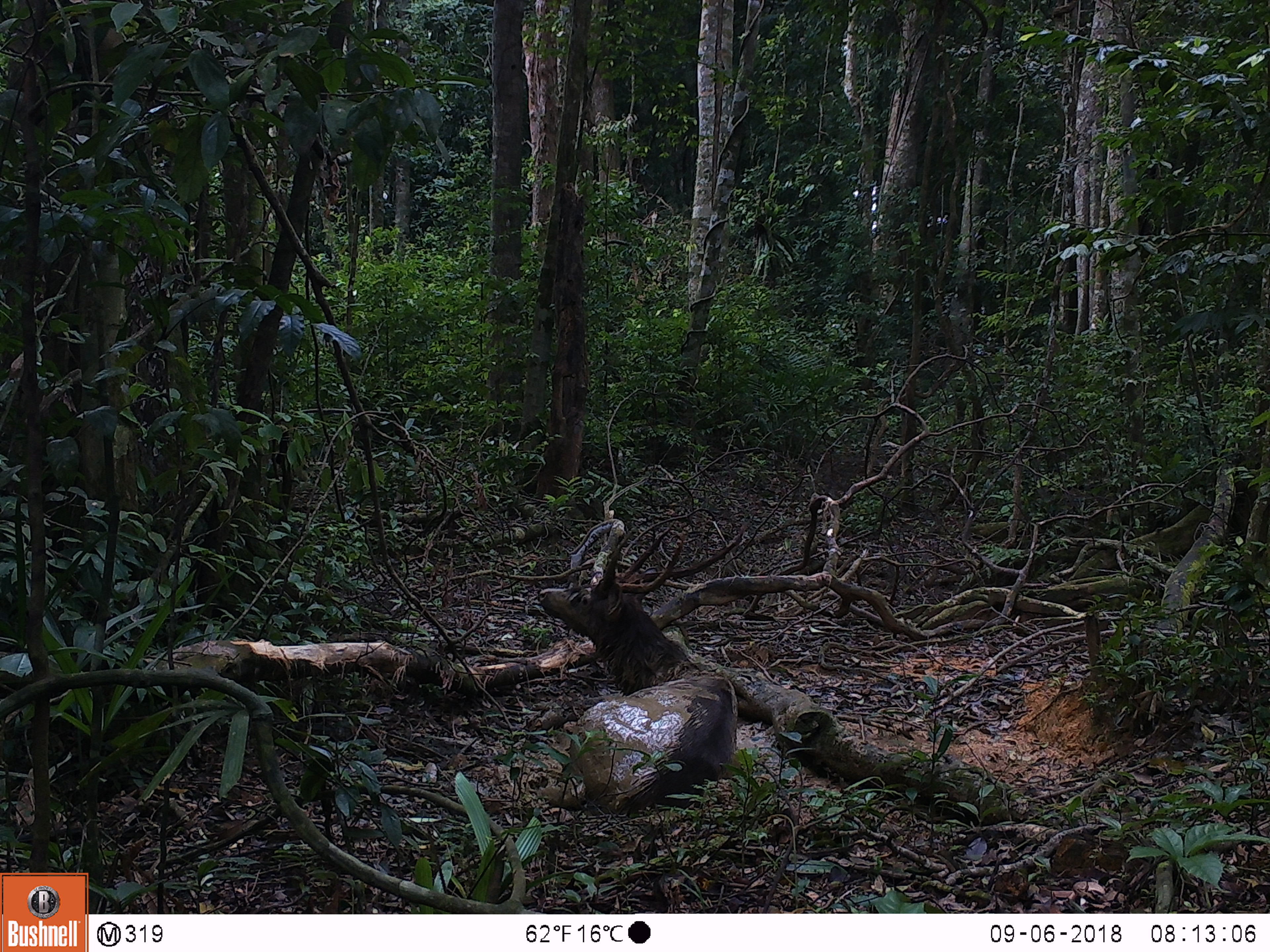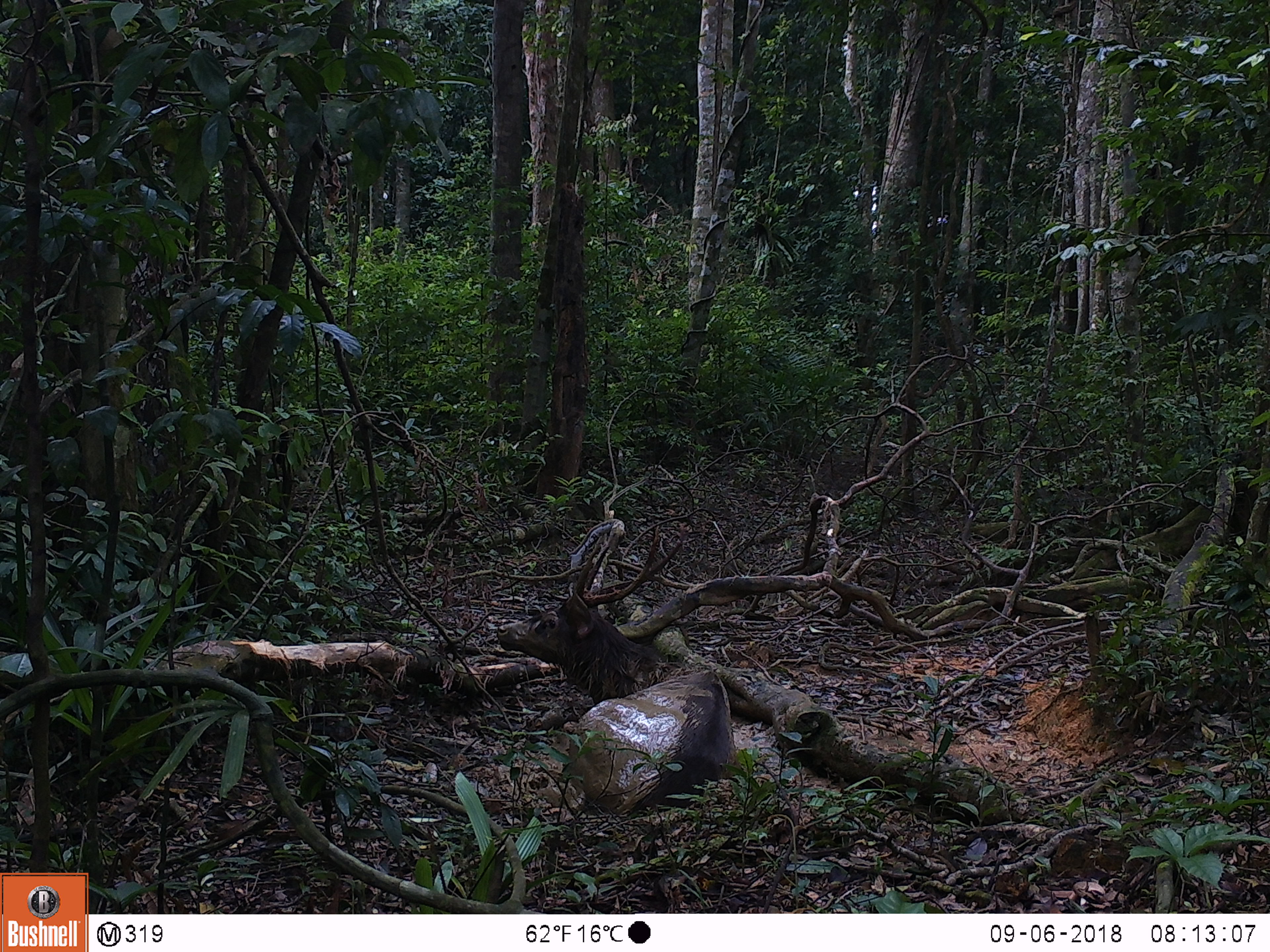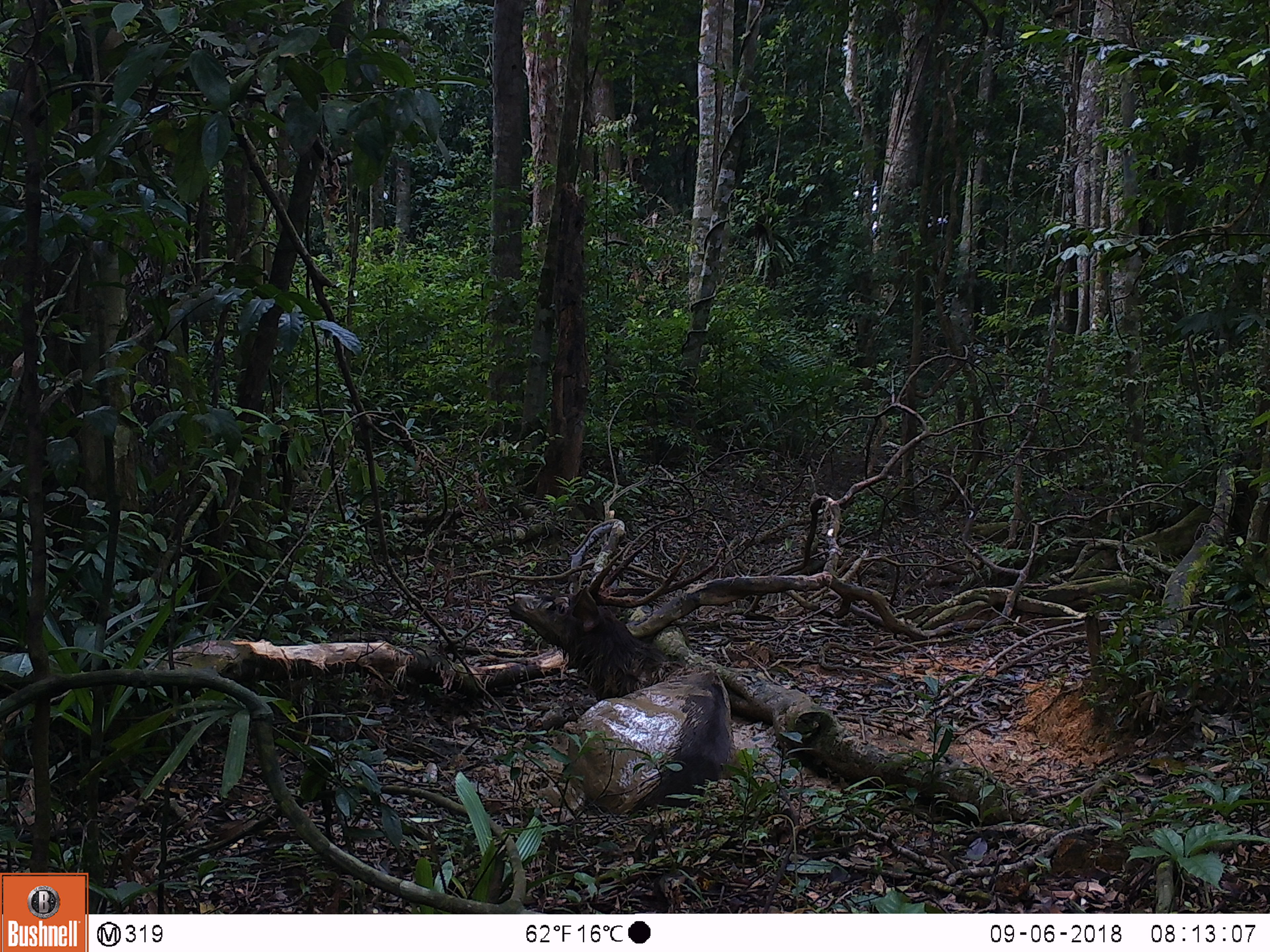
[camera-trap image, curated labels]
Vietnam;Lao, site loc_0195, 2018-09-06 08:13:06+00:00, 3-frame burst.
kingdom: Animalia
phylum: Chordata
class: Mammalia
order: Artiodactyla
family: Cervidae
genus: Rusa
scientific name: Rusa unicolor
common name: sambar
Sambar (Rusa unicolor). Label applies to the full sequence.